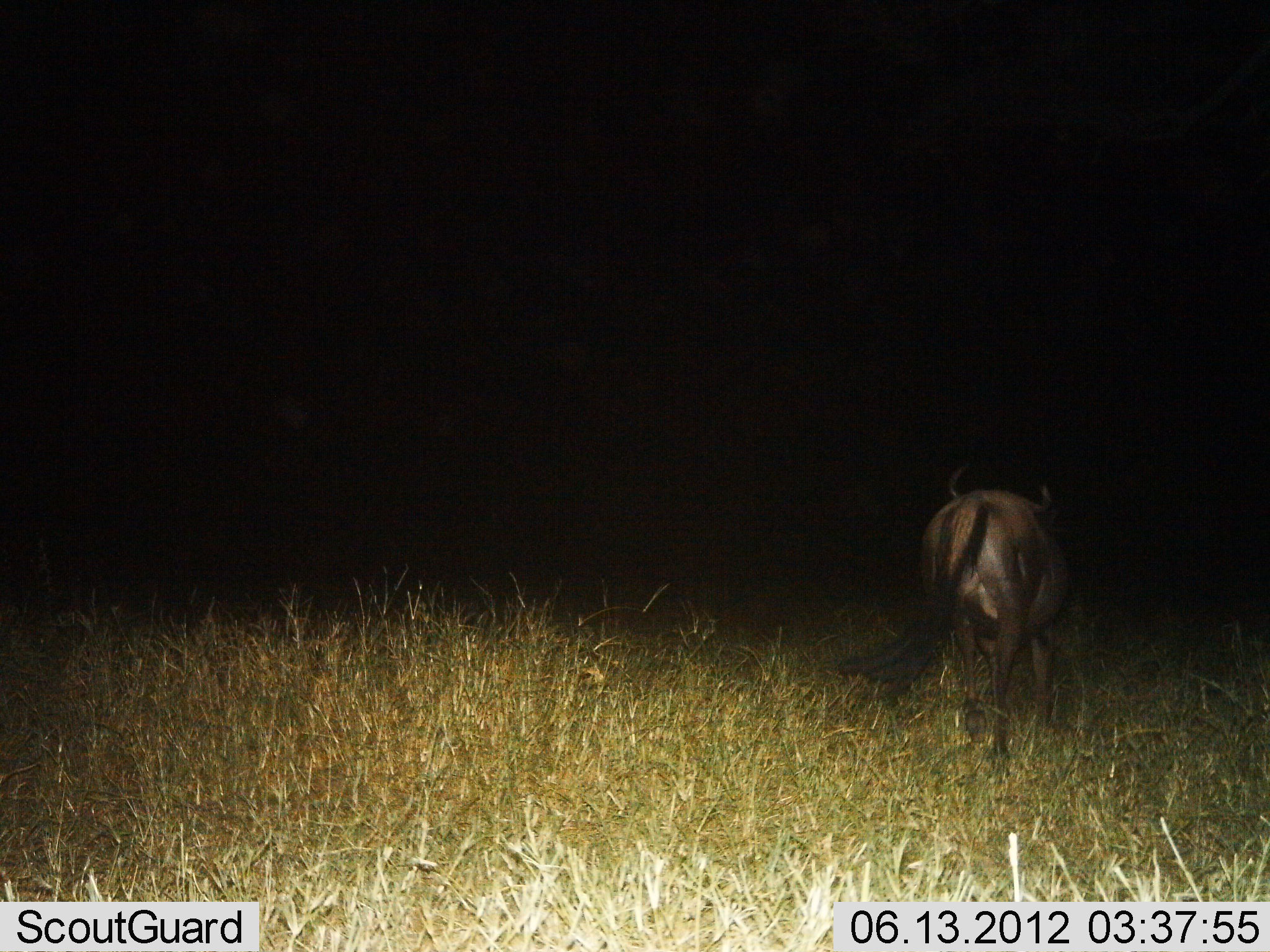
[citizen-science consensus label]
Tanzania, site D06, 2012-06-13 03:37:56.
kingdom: Animalia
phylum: Chordata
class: Mammalia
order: Artiodactyla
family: Bovidae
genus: Connochaetes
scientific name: Connochaetes taurinus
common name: blue wildebeest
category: wildebeest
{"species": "wildebeest (blue wildebeest) (Connochaetes taurinus)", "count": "1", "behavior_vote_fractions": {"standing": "30%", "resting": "0%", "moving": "70%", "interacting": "0%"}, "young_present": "0%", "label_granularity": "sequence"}